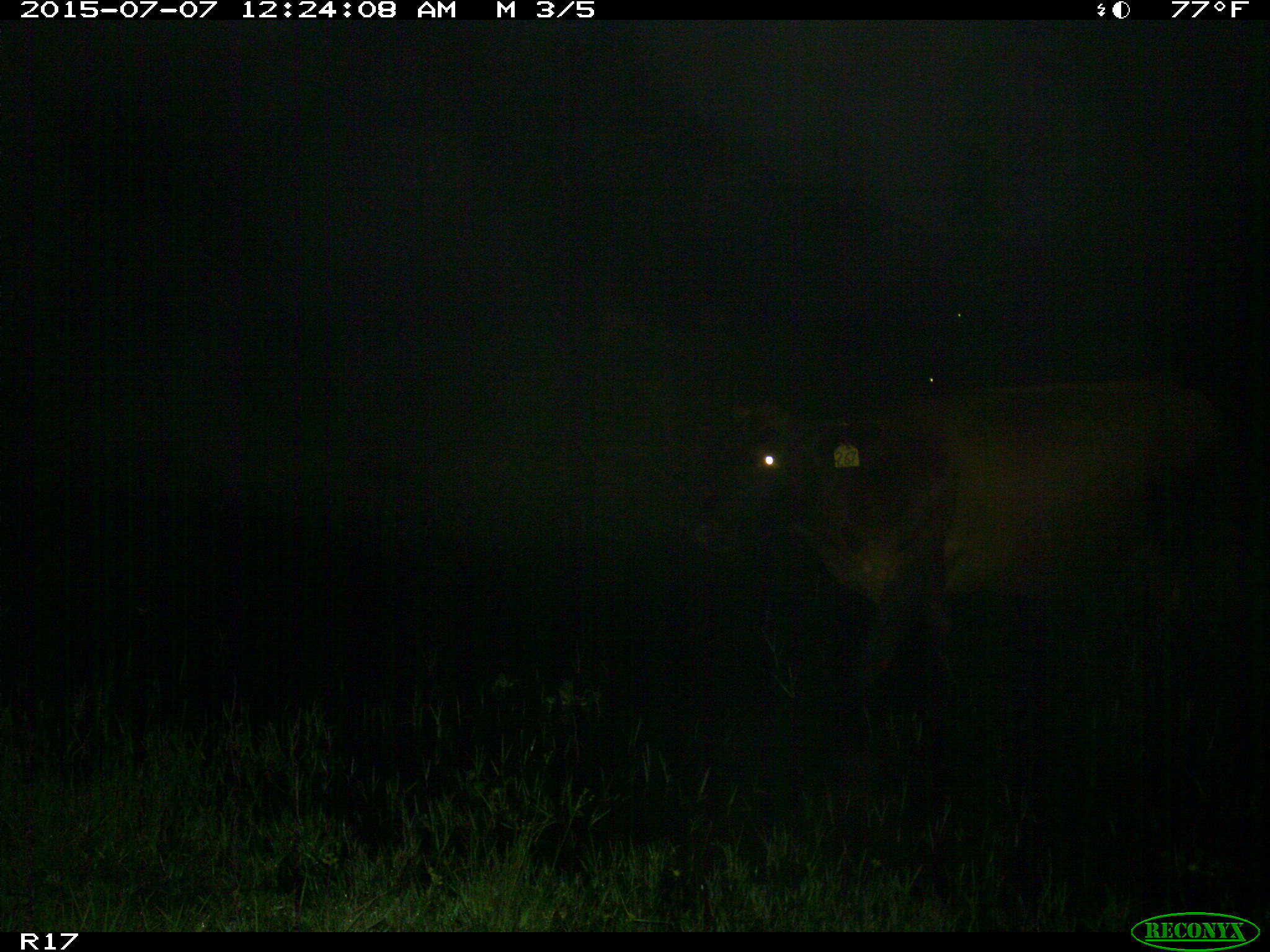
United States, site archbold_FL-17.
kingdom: Animalia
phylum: Chordata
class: Mammalia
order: Artiodactyla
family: Bovidae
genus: Bos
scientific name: Bos taurus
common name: domestic cow